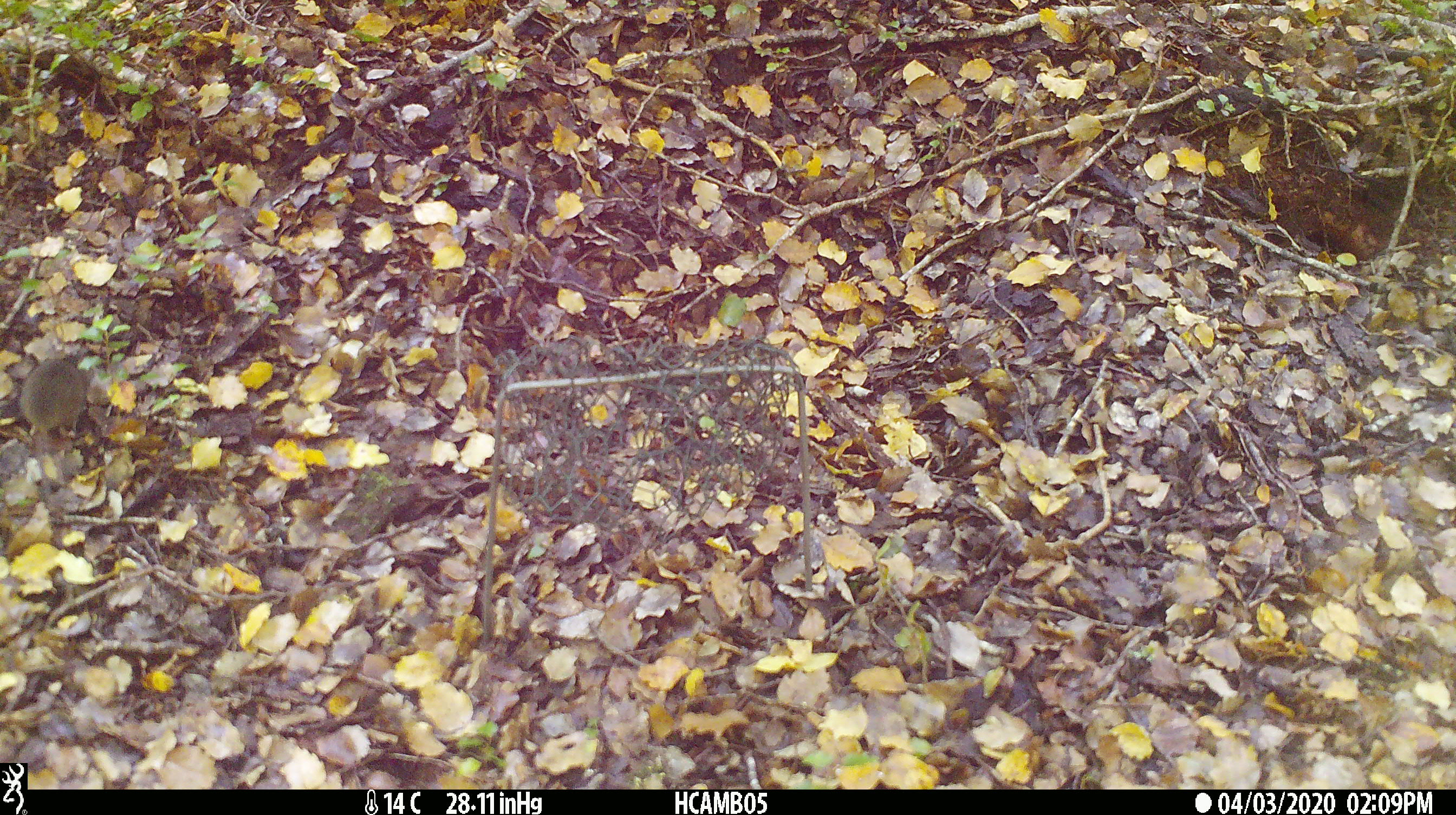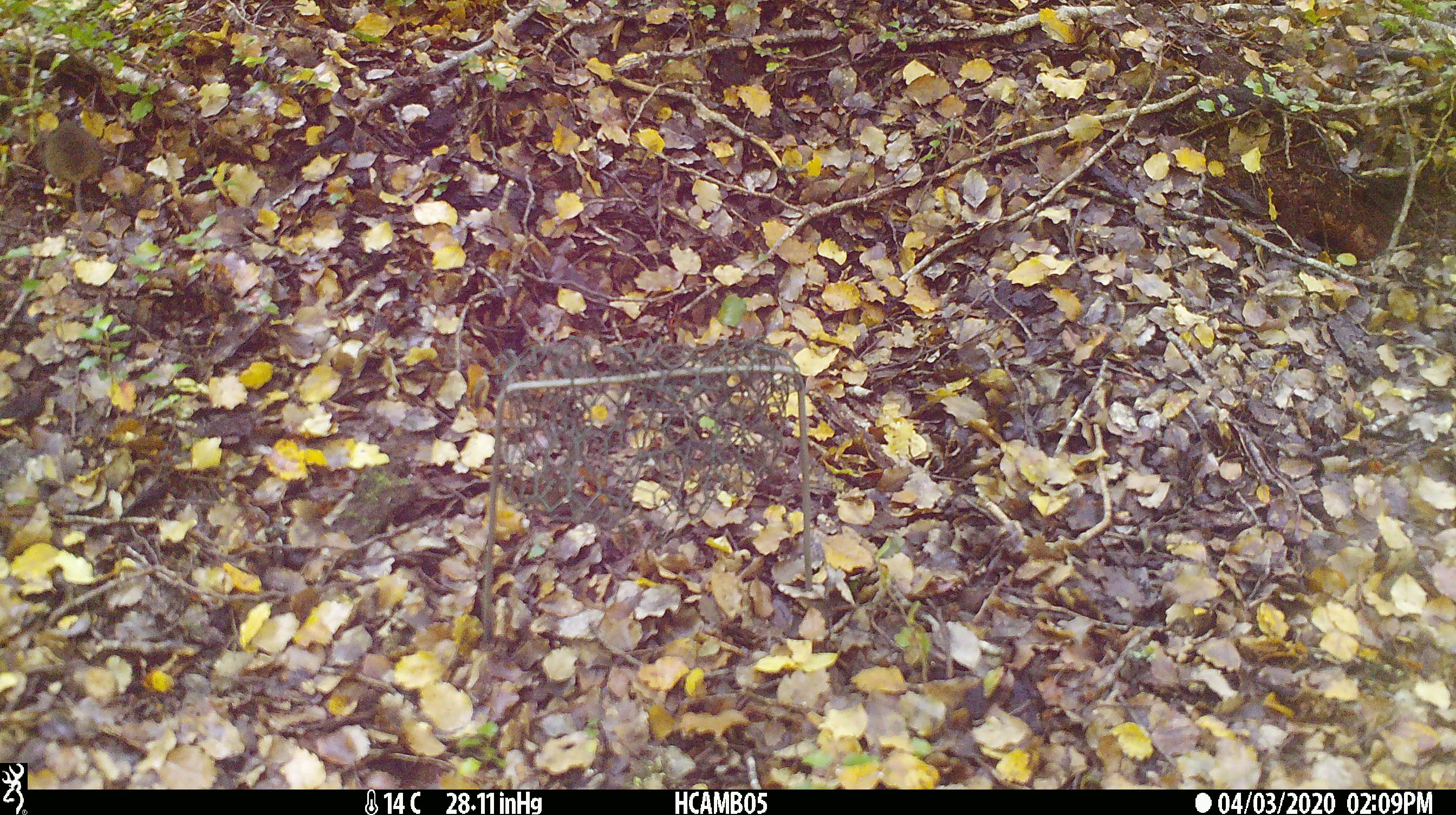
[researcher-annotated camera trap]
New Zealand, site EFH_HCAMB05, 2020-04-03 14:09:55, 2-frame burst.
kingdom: Animalia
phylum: Chordata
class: Mammalia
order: Rodentia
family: Muridae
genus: Mus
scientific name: Mus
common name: mouse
Mouse (Mus).